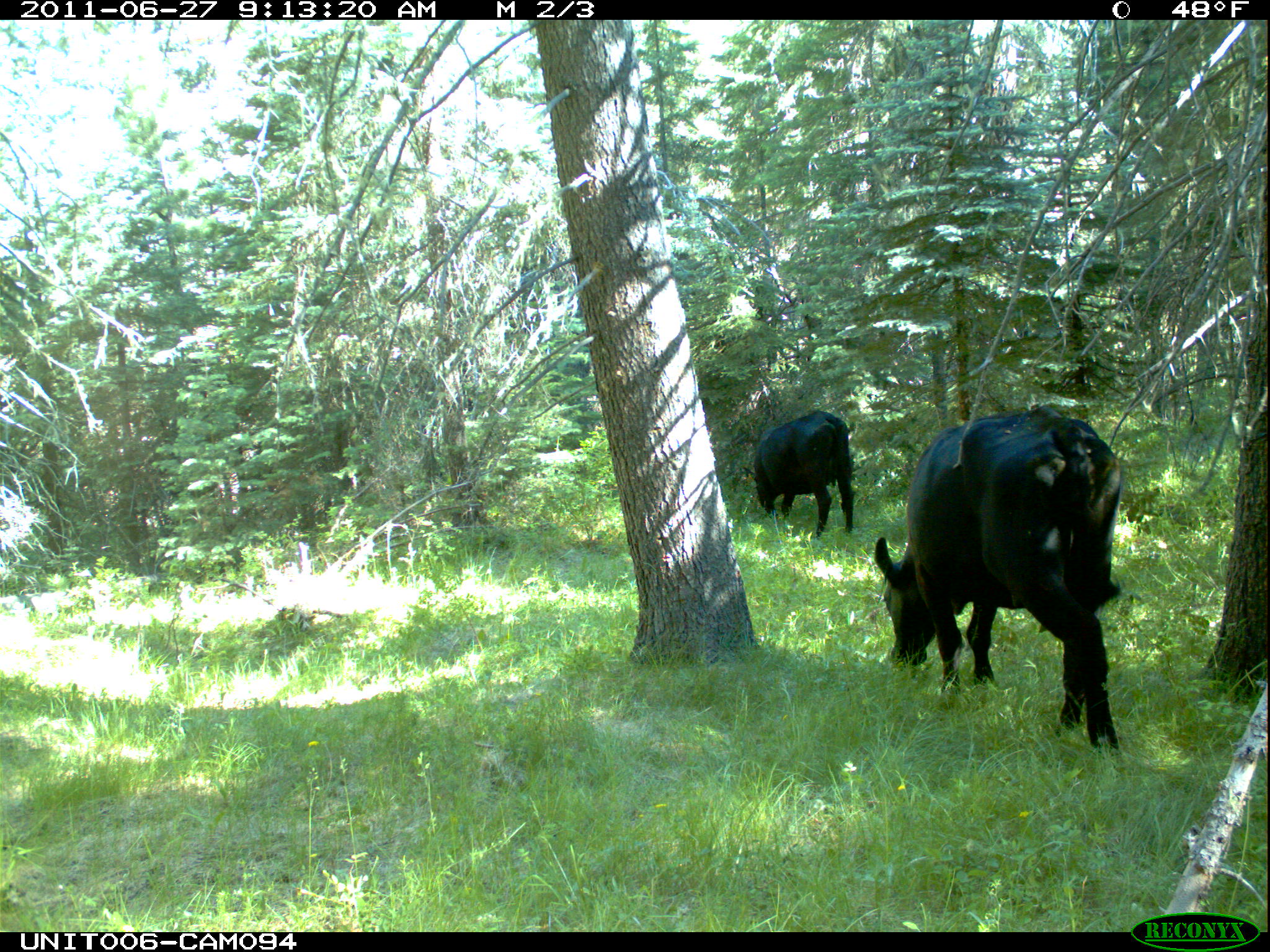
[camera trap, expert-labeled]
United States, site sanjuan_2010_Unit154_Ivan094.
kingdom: Animalia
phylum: Chordata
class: Mammalia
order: Artiodactyla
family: Bovidae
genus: Bos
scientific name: Bos taurus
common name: domestic cow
Bos taurus (domestic cow).